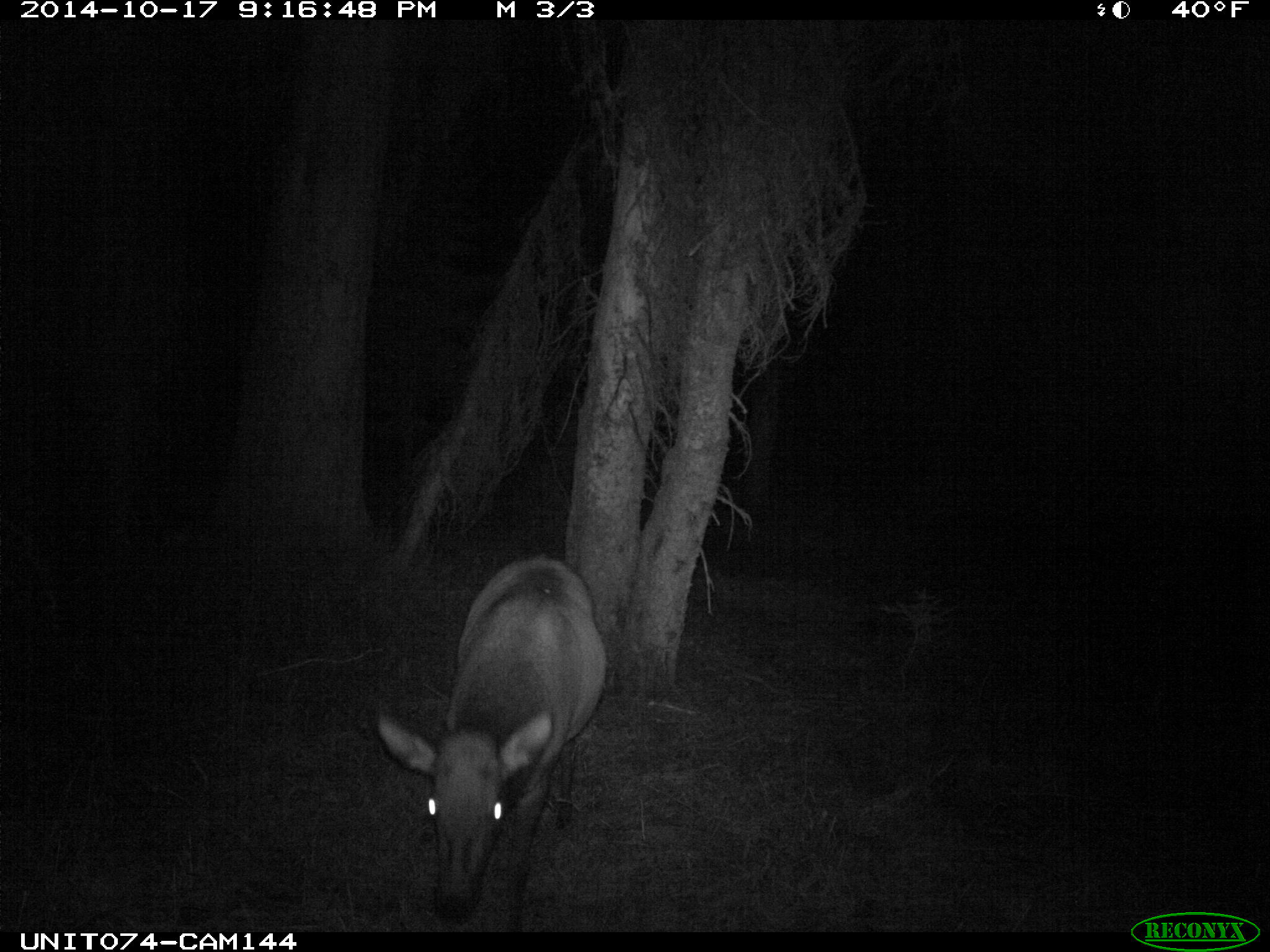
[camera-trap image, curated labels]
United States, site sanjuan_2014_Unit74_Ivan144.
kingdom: Animalia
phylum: Chordata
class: Mammalia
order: Artiodactyla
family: Cervidae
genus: Cervus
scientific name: Cervus elaphus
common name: red deer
Cervus elaphus (red deer).